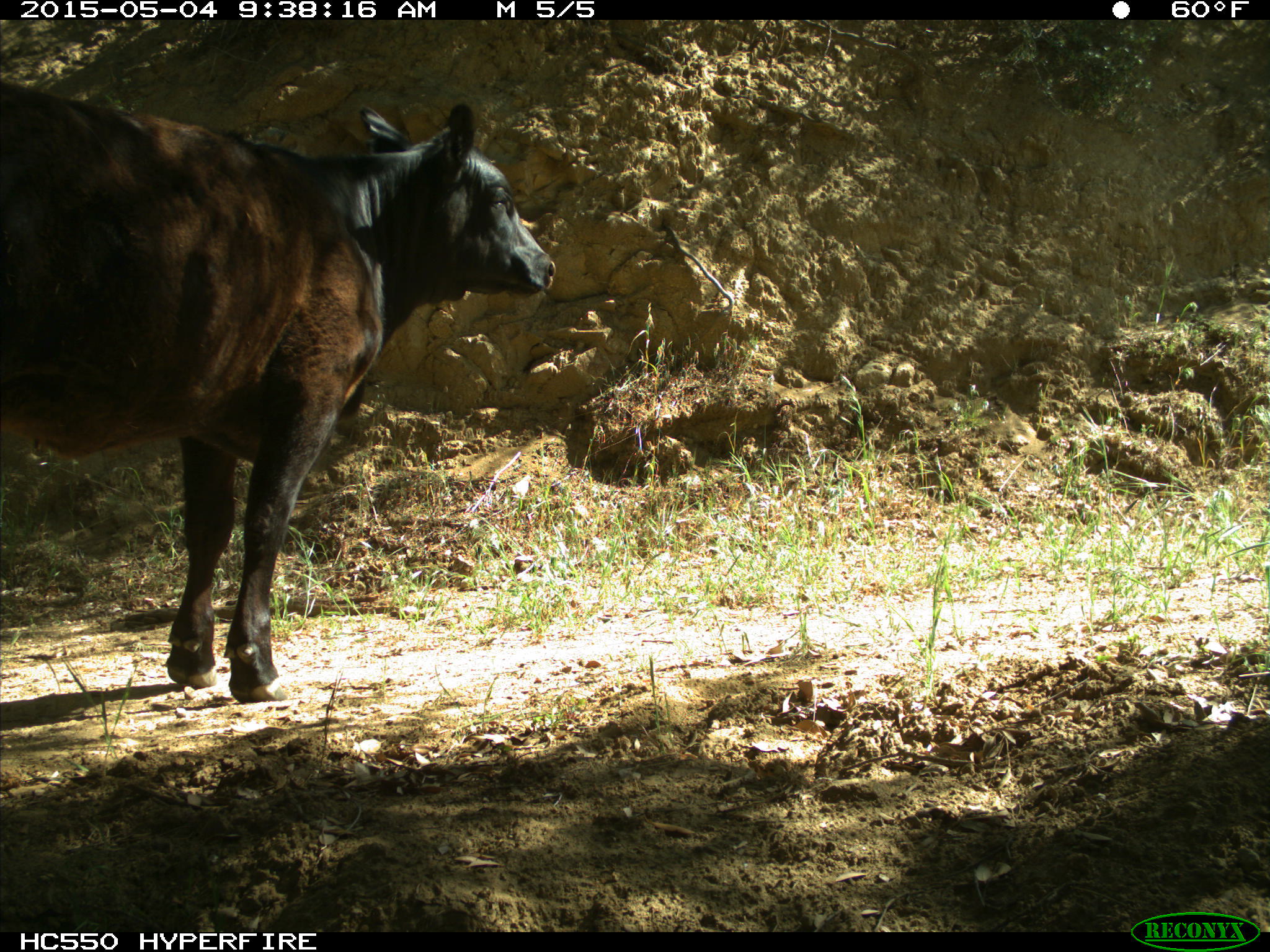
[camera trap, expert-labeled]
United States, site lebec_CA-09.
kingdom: Animalia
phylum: Chordata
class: Mammalia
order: Artiodactyla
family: Bovidae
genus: Bos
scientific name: Bos taurus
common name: domestic cow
Bos taurus (domestic cow).